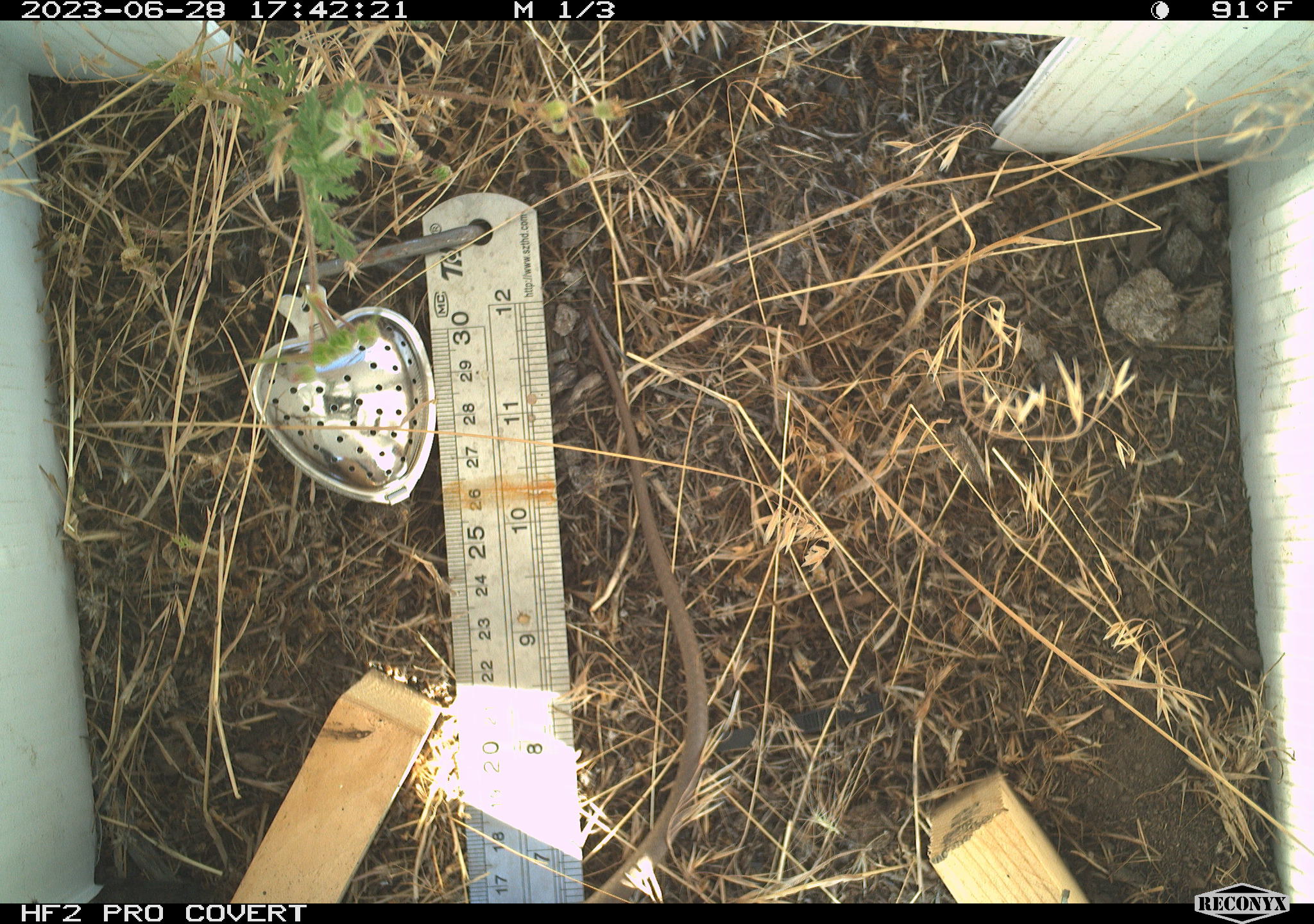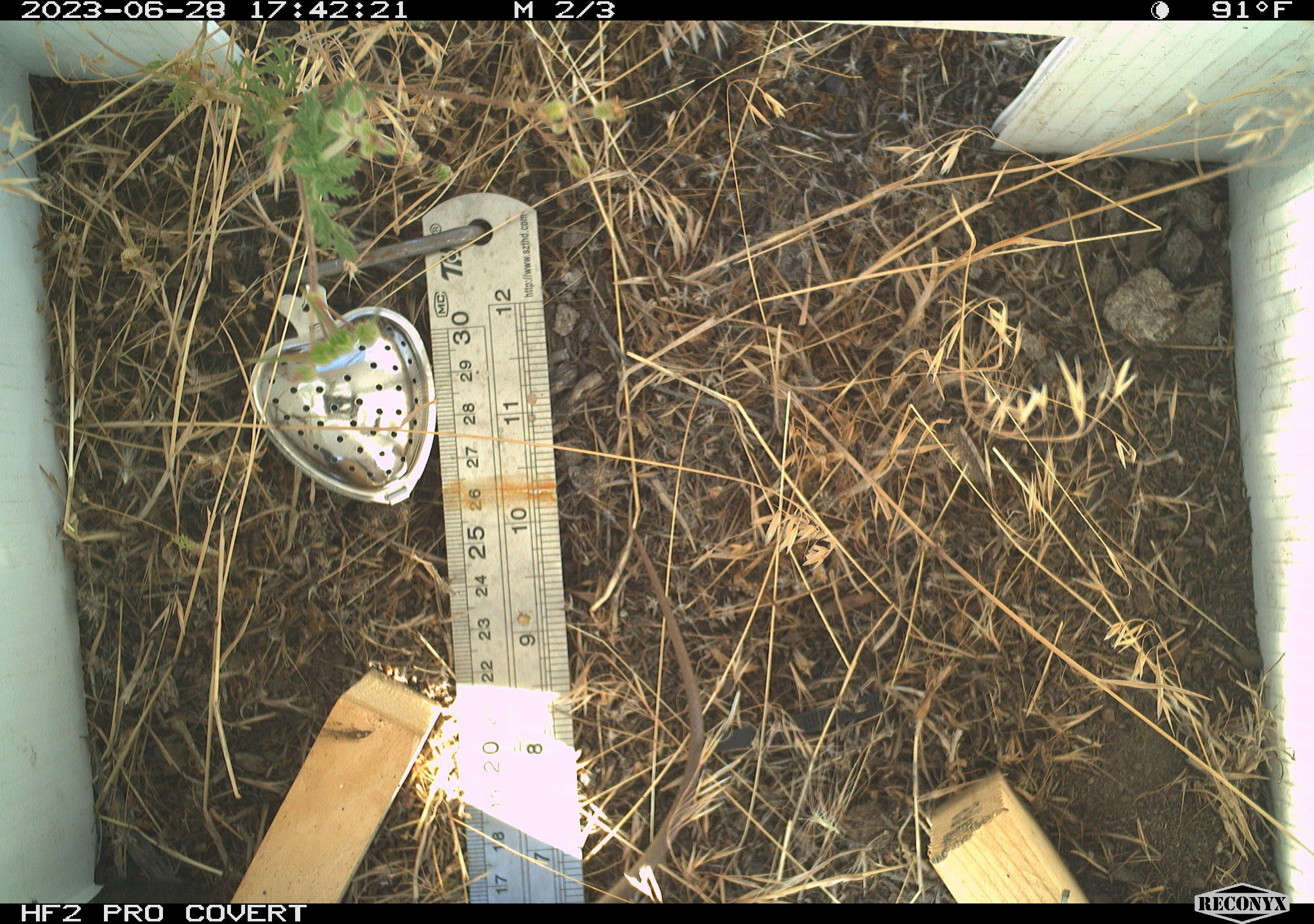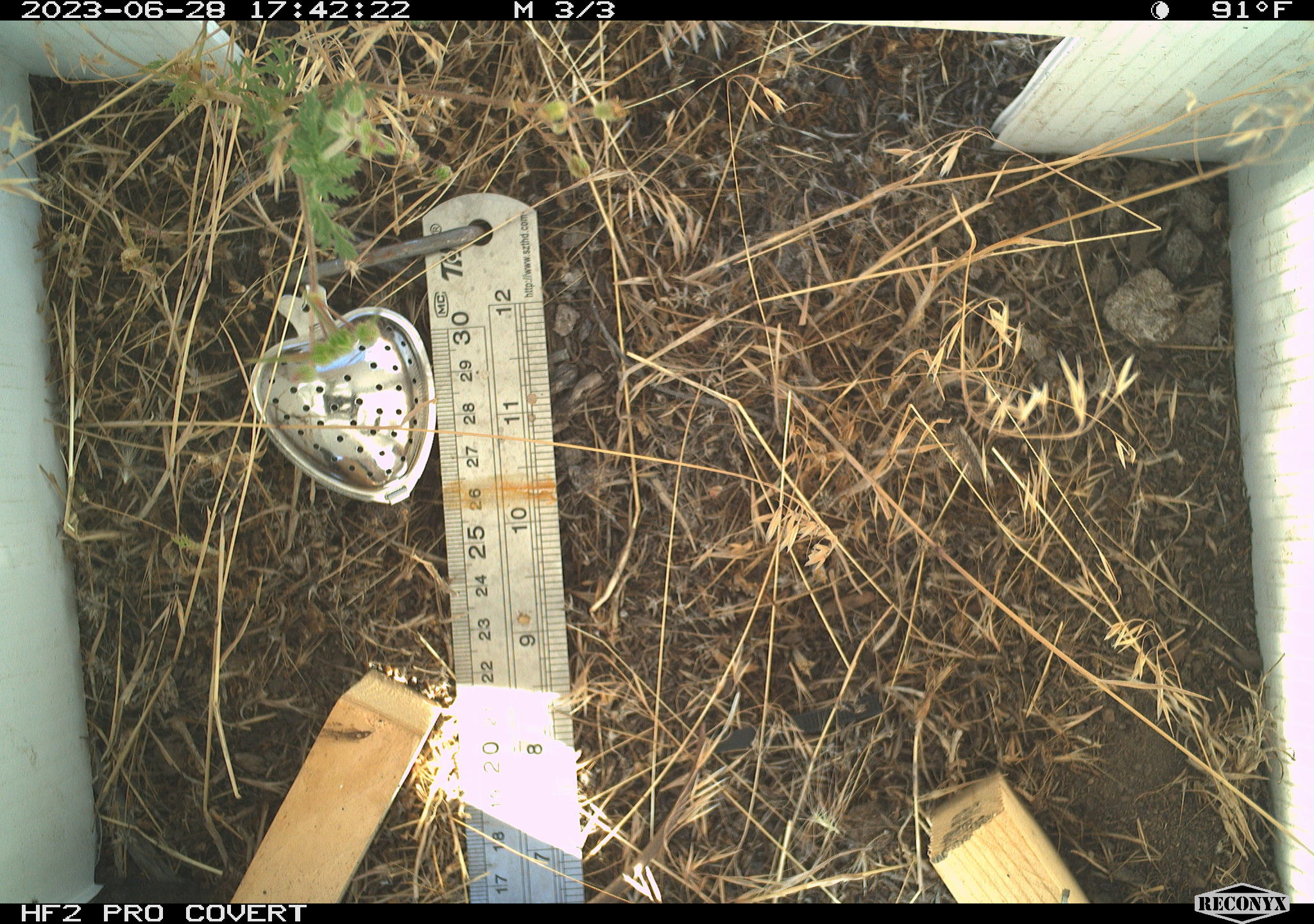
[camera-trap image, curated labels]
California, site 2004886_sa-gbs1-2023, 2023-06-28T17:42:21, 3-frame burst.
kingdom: Animalia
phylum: Chordata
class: Reptilia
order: Squamata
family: Colubridae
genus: Coluber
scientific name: Coluber constrictor mormon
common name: western yellow-bellied racer